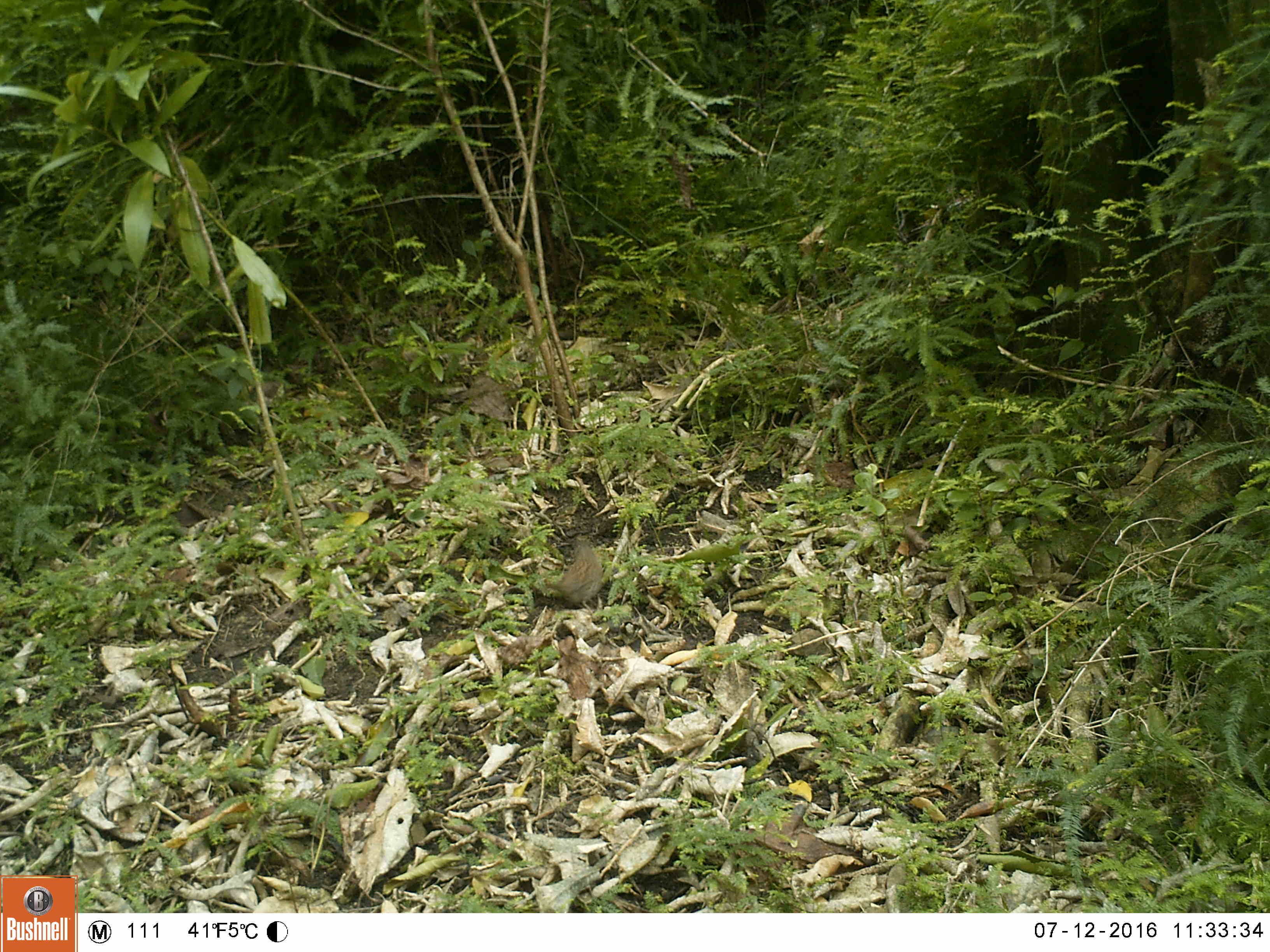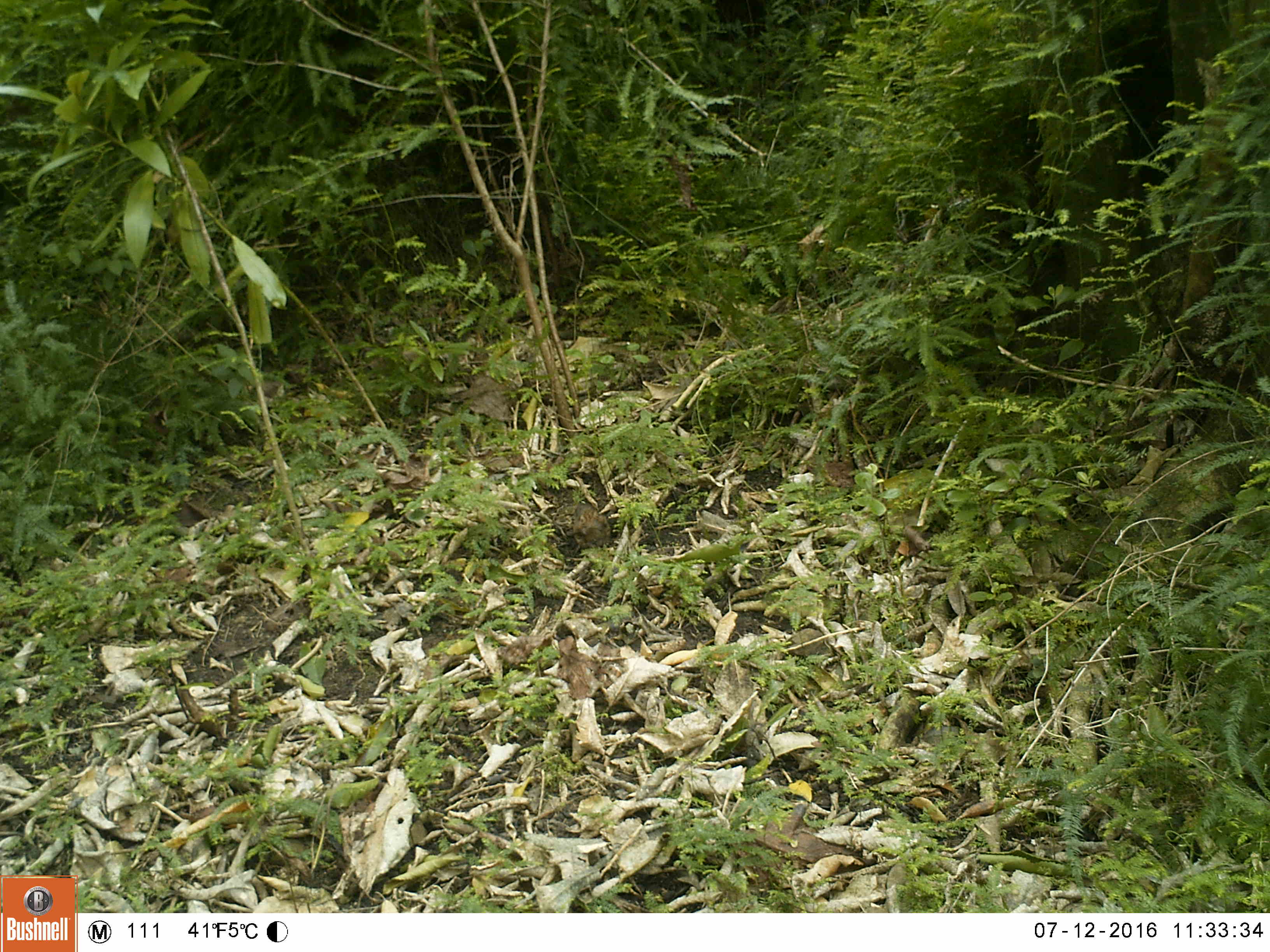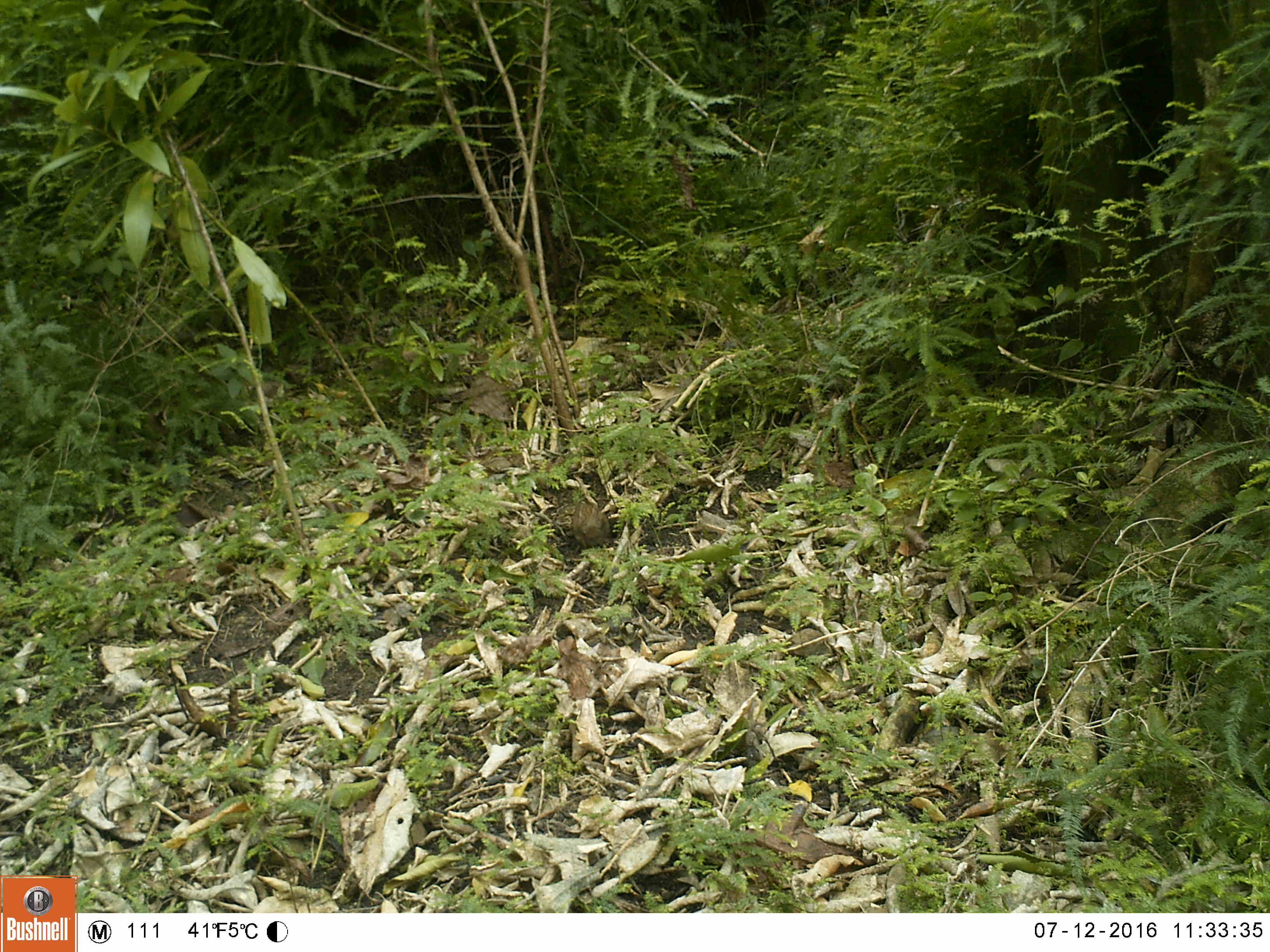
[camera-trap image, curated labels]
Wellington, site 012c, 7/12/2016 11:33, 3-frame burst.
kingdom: Animalia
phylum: Chordata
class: Aves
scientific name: Aves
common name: bird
Bird (Aves).